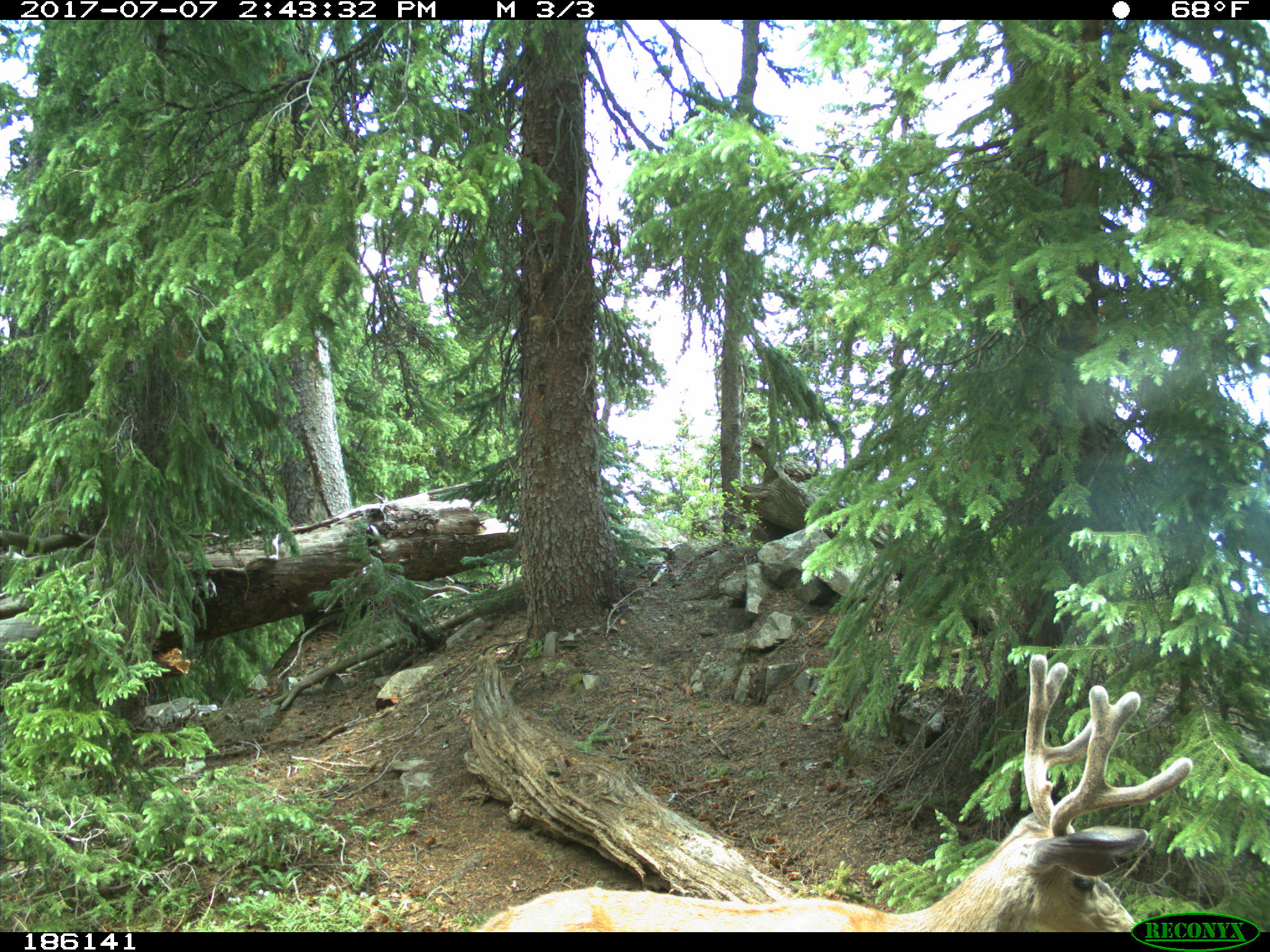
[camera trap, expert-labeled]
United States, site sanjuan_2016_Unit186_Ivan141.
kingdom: Animalia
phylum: Chordata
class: Mammalia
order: Artiodactyla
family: Cervidae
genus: Odocoileus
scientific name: Odocoileus hemionus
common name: mule deer